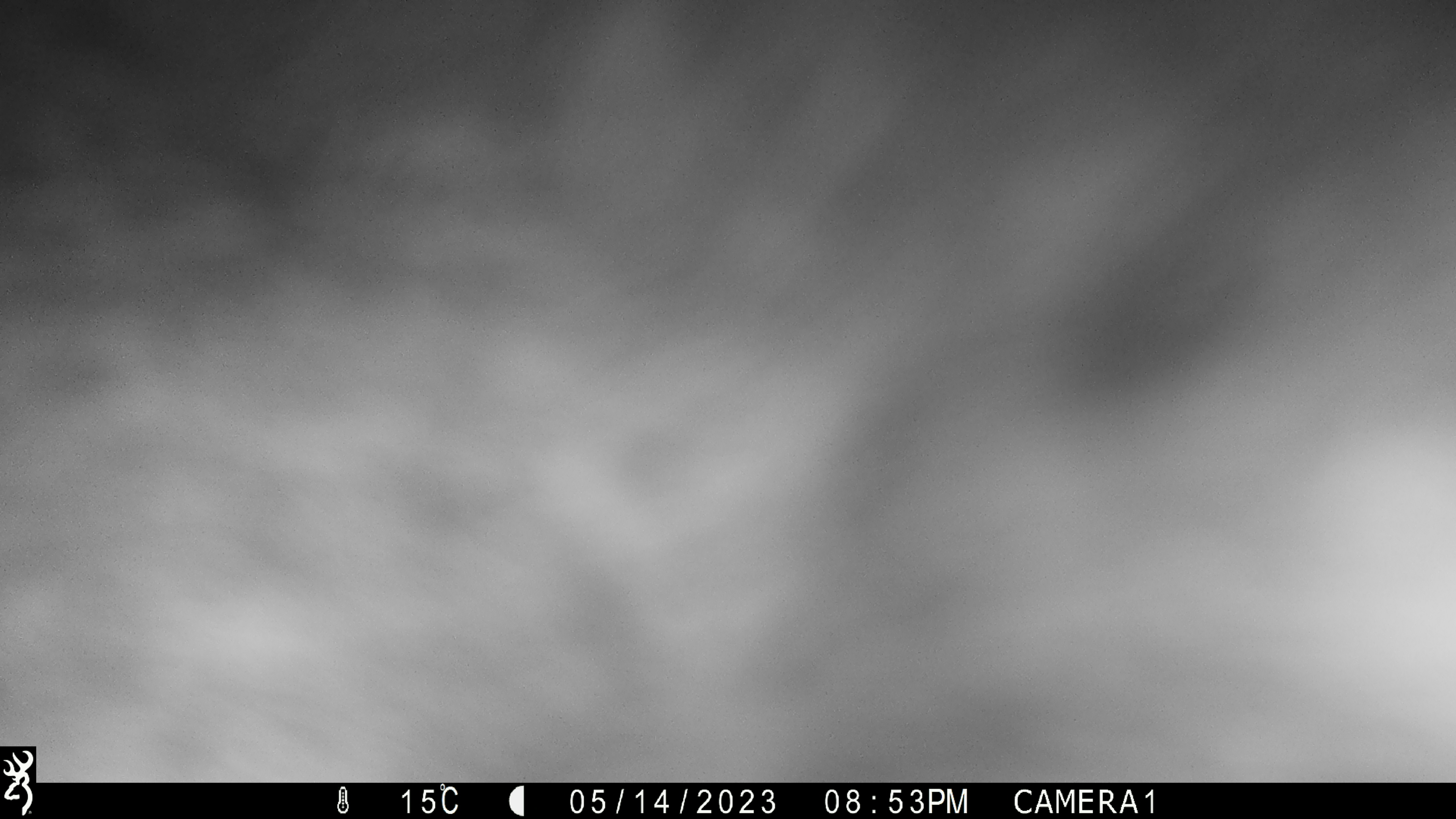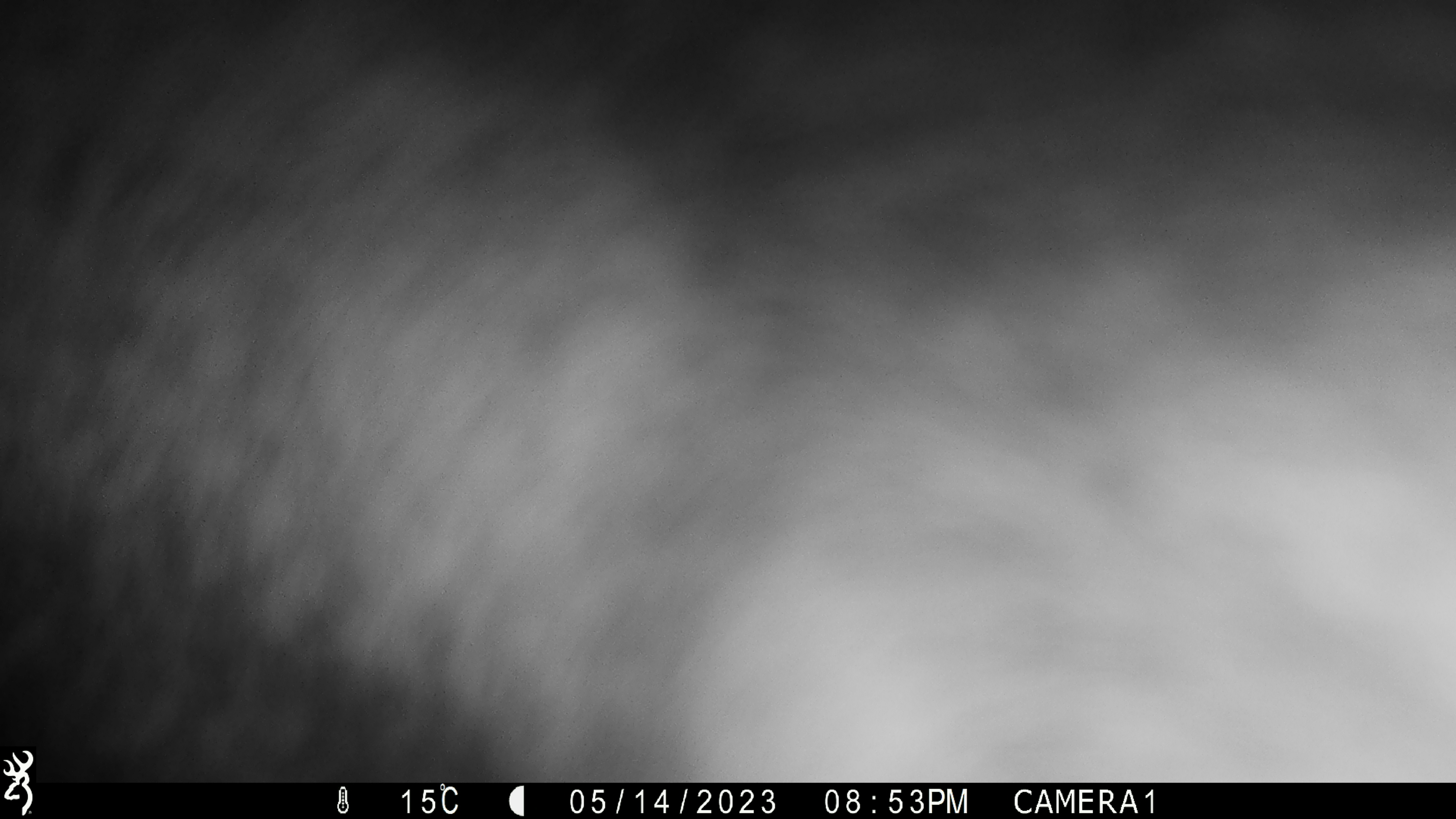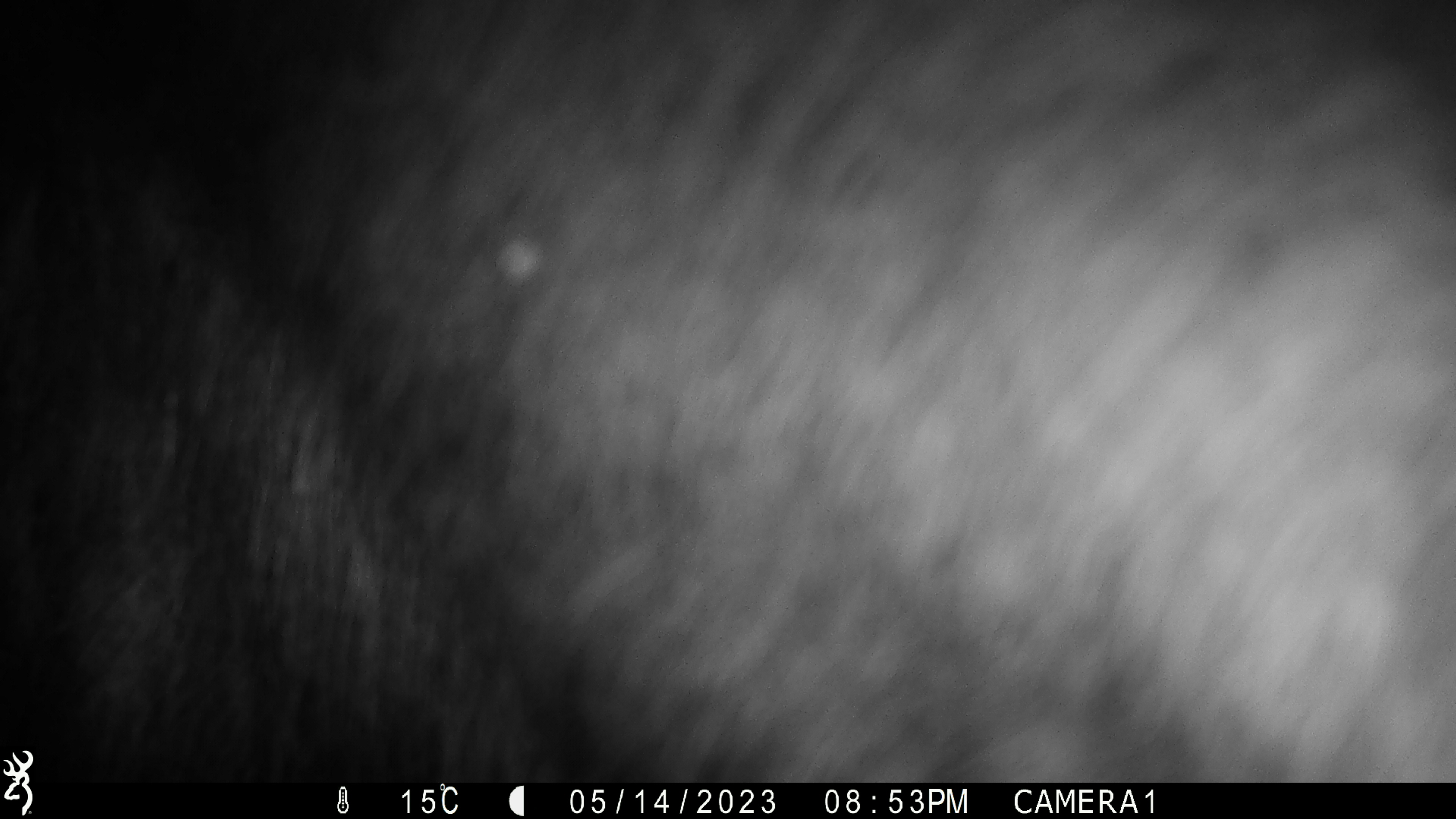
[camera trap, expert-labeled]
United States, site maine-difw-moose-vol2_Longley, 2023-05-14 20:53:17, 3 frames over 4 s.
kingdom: Animalia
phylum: Chordata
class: Mammalia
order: Artiodactyla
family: Cervidae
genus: Alces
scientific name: Alces alces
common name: moose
Moose (Alces alces).